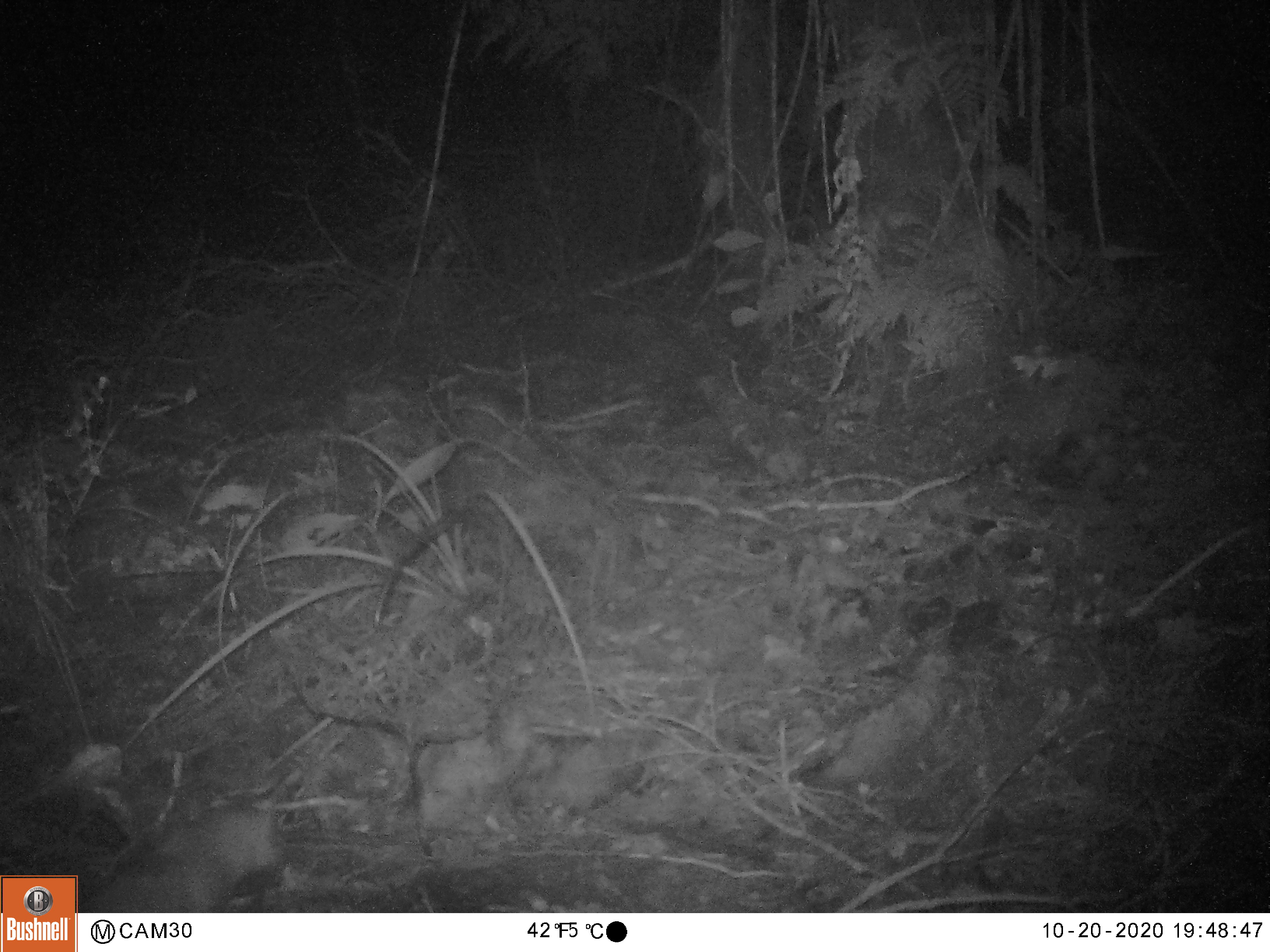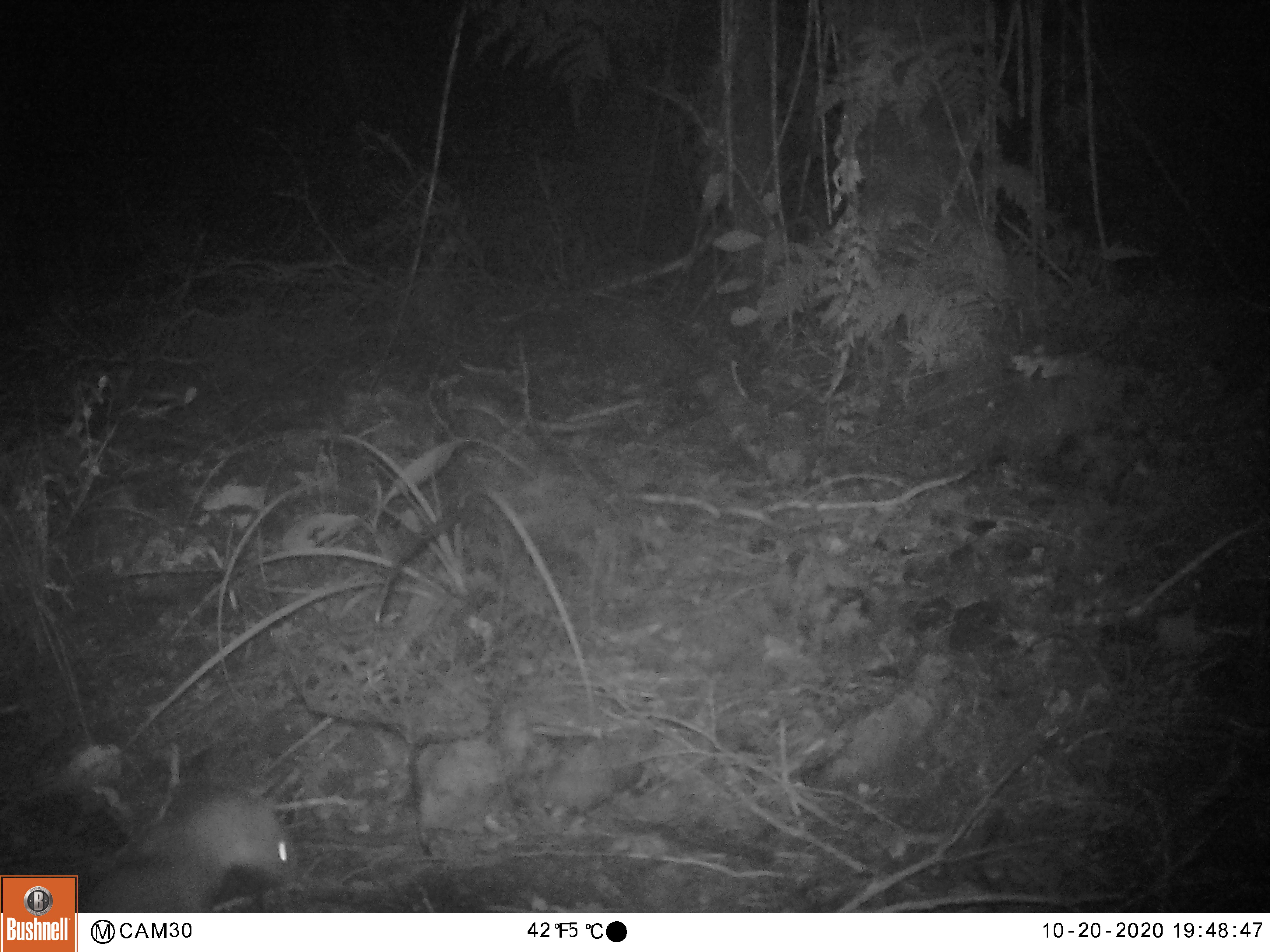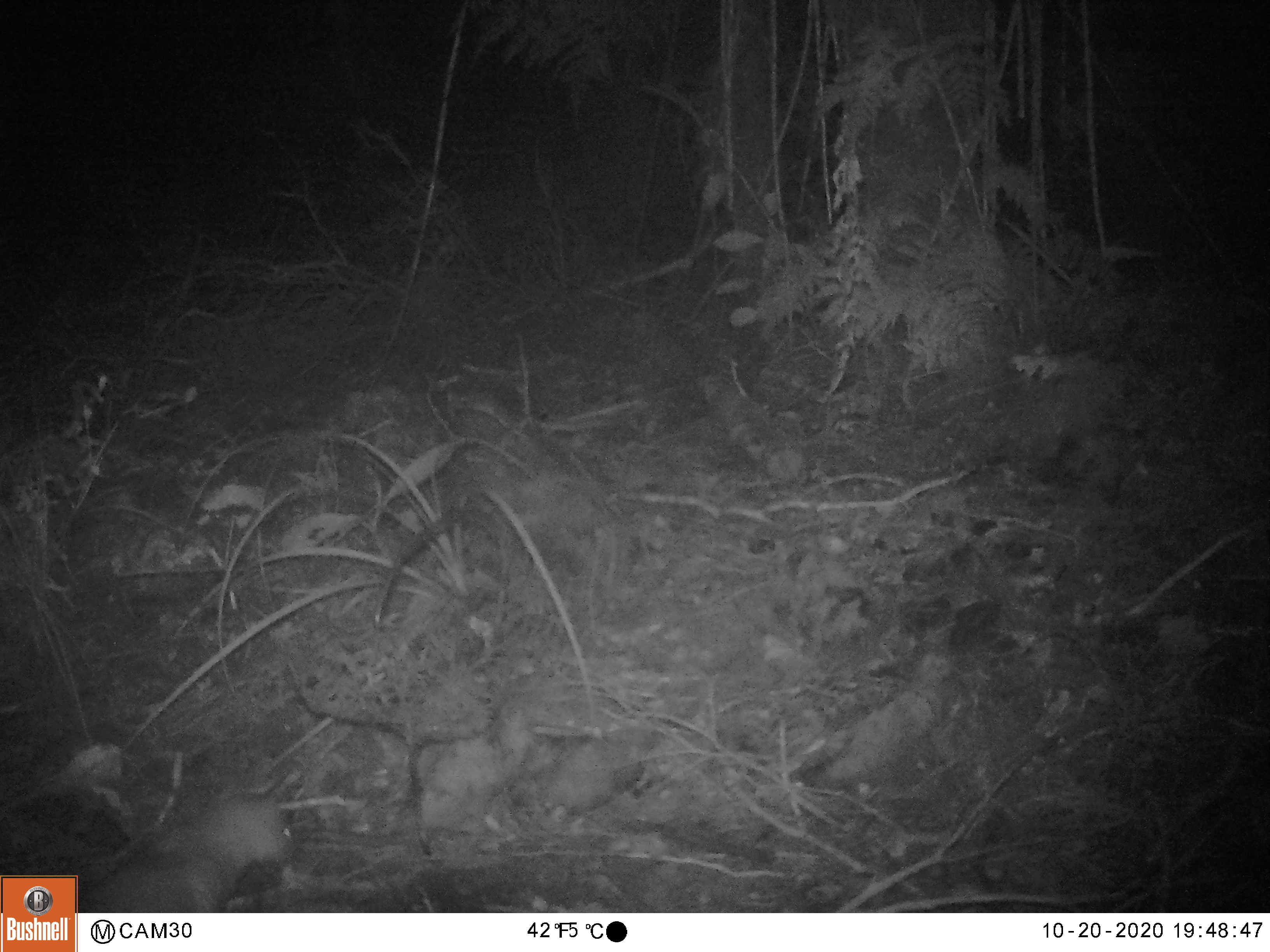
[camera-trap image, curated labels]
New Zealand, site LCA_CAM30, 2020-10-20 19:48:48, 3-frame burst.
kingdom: Animalia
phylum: Chordata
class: Mammalia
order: Carnivora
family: Mustelidae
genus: Mustela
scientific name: Mustela erminea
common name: stoat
Stoat (Mustela erminea).